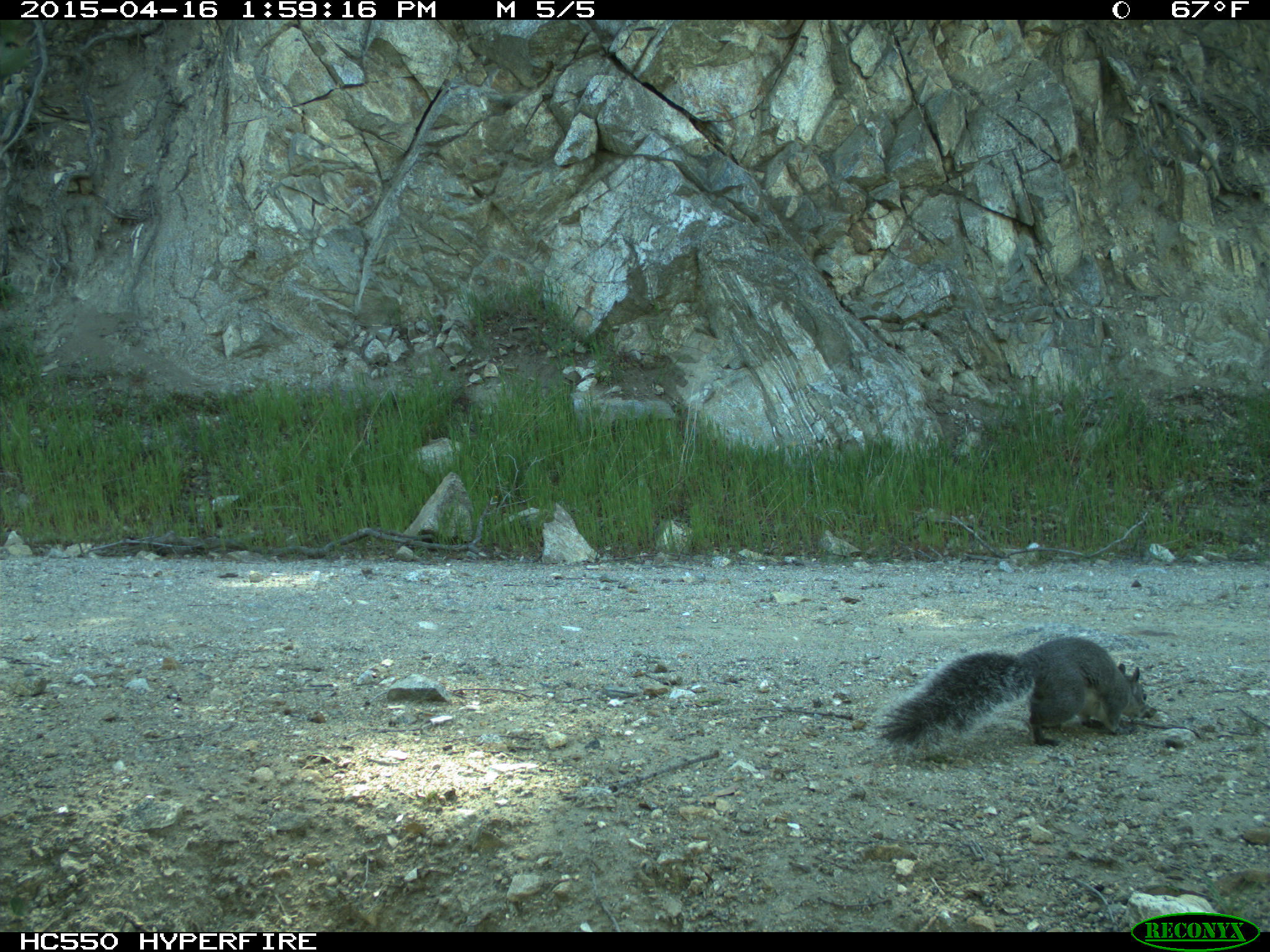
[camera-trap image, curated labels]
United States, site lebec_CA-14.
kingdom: Animalia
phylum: Chordata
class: Mammalia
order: Rodentia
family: Sciuridae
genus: Sciurus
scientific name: Sciurus carolinensis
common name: eastern gray squirrel